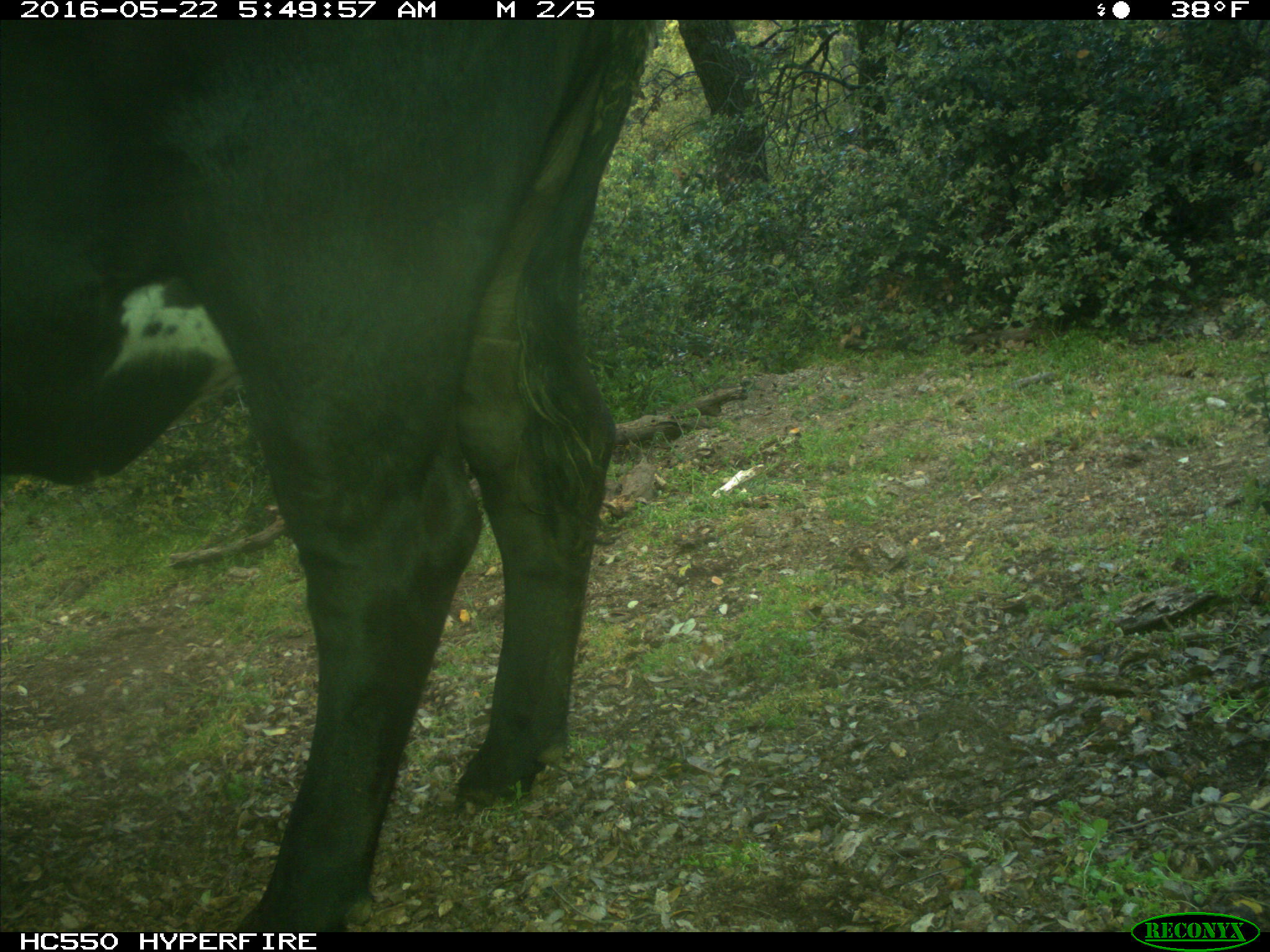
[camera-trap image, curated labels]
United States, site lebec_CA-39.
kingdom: Animalia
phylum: Chordata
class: Mammalia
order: Artiodactyla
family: Bovidae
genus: Bos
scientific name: Bos taurus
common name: domestic cow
Bos taurus (domestic cow).